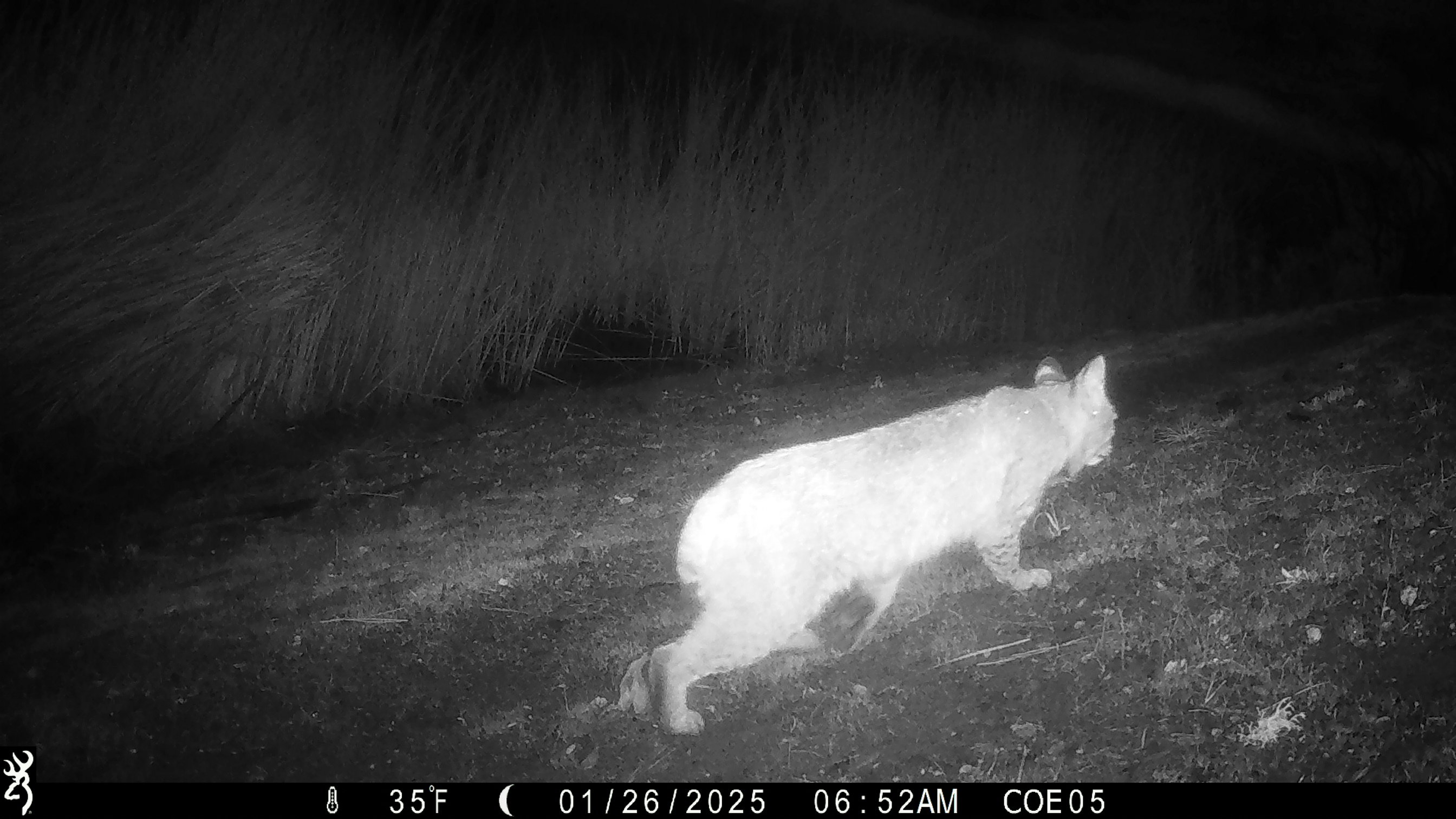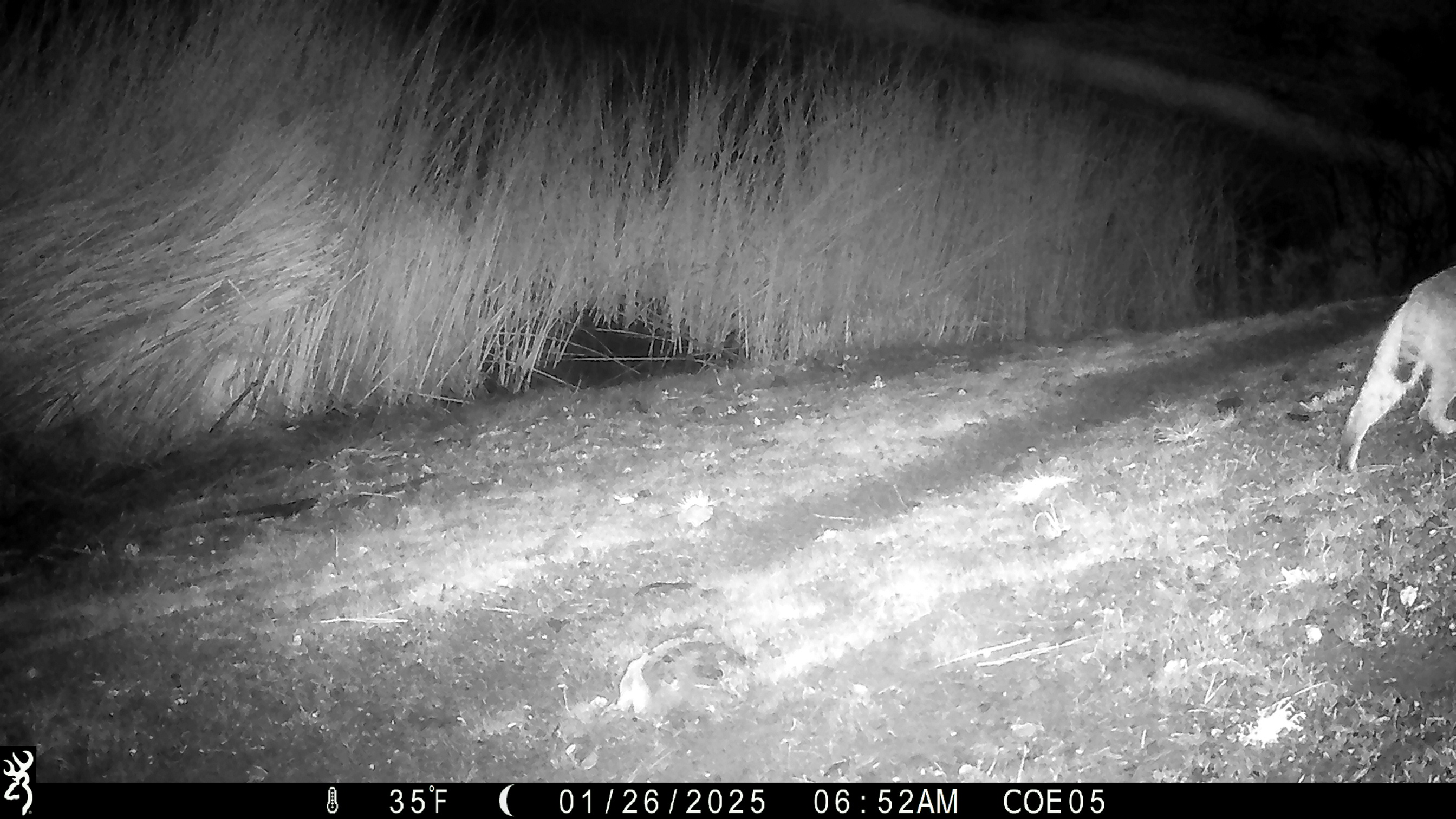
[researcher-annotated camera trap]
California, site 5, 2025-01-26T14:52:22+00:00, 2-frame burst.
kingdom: Animalia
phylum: Chordata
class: Mammalia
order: Carnivora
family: Felidae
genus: Lynx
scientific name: Lynx rufus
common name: bobcat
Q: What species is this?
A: Bobcat (Lynx rufus).